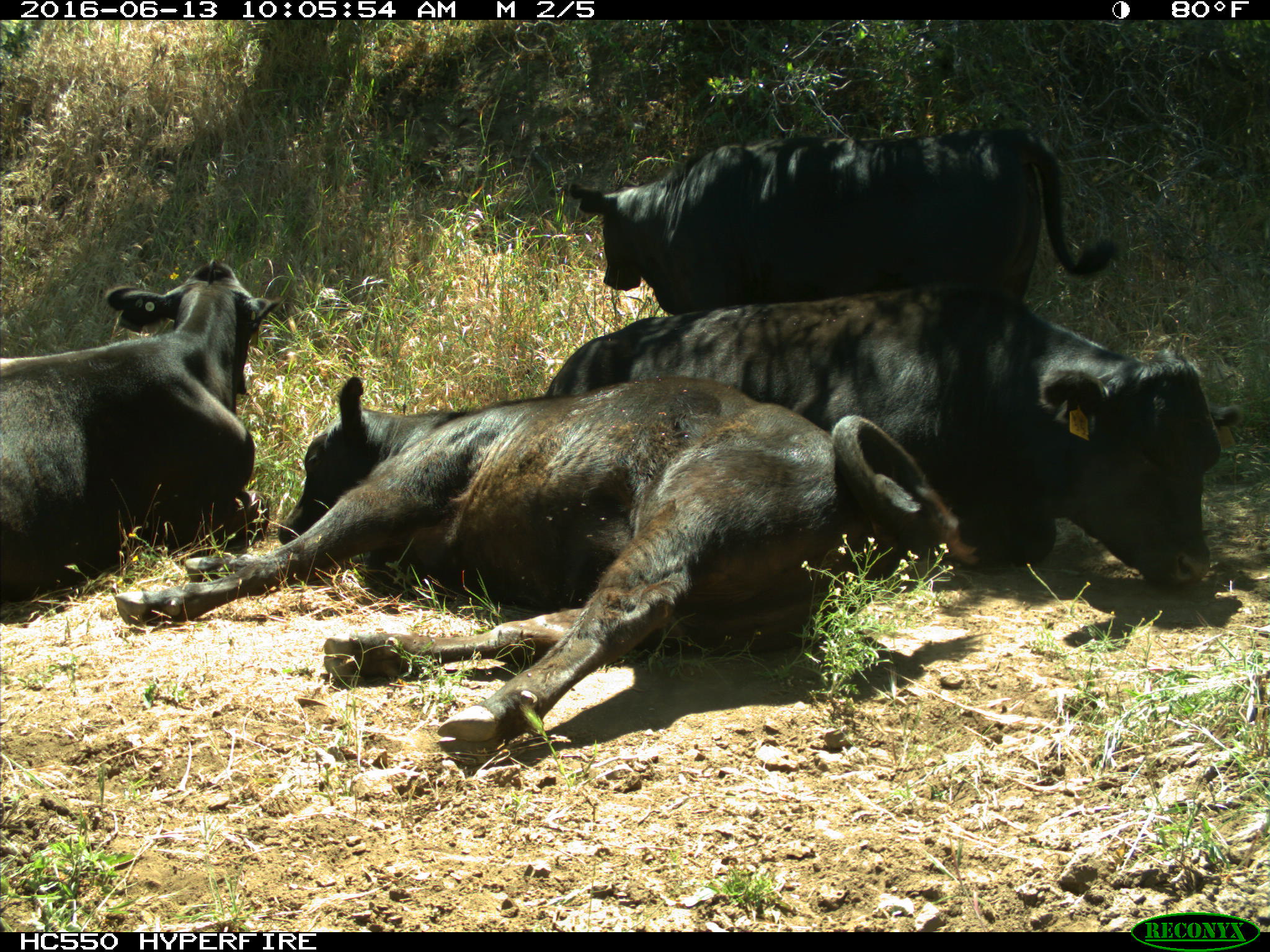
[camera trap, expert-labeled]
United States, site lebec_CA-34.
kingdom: Animalia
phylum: Chordata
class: Mammalia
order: Artiodactyla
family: Bovidae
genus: Bos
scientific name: Bos taurus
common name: domestic cow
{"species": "Bos taurus (domestic cow)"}